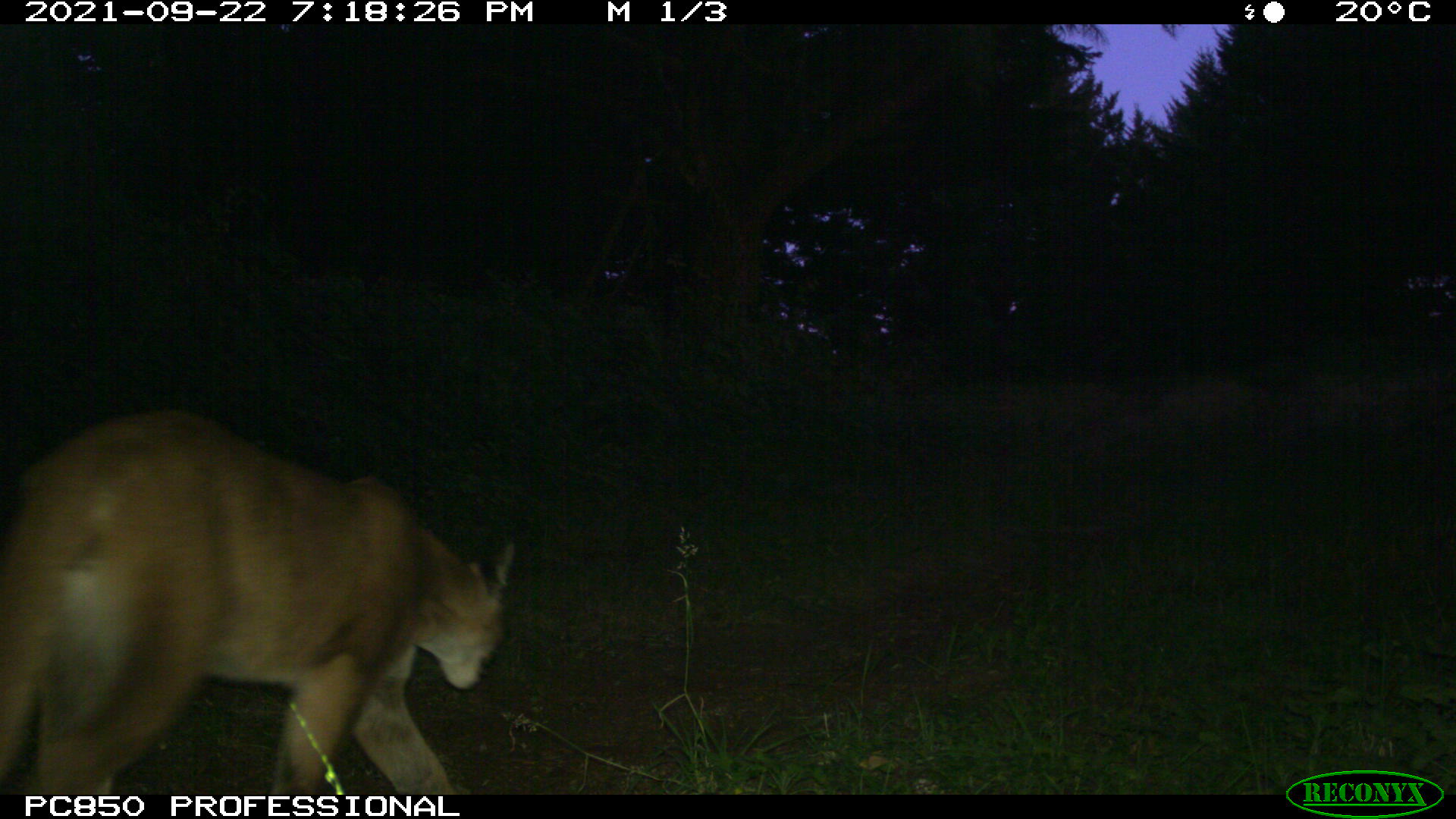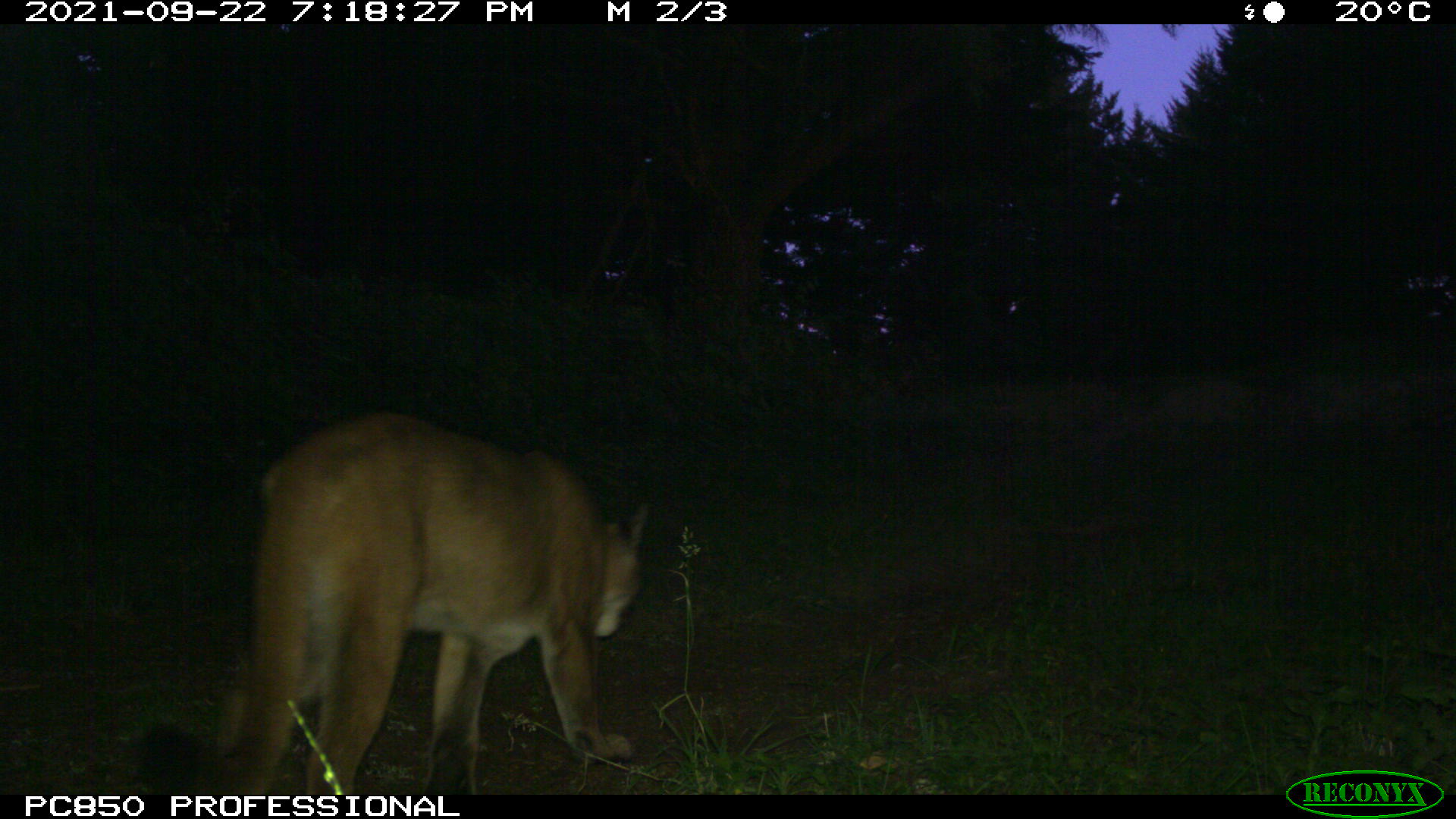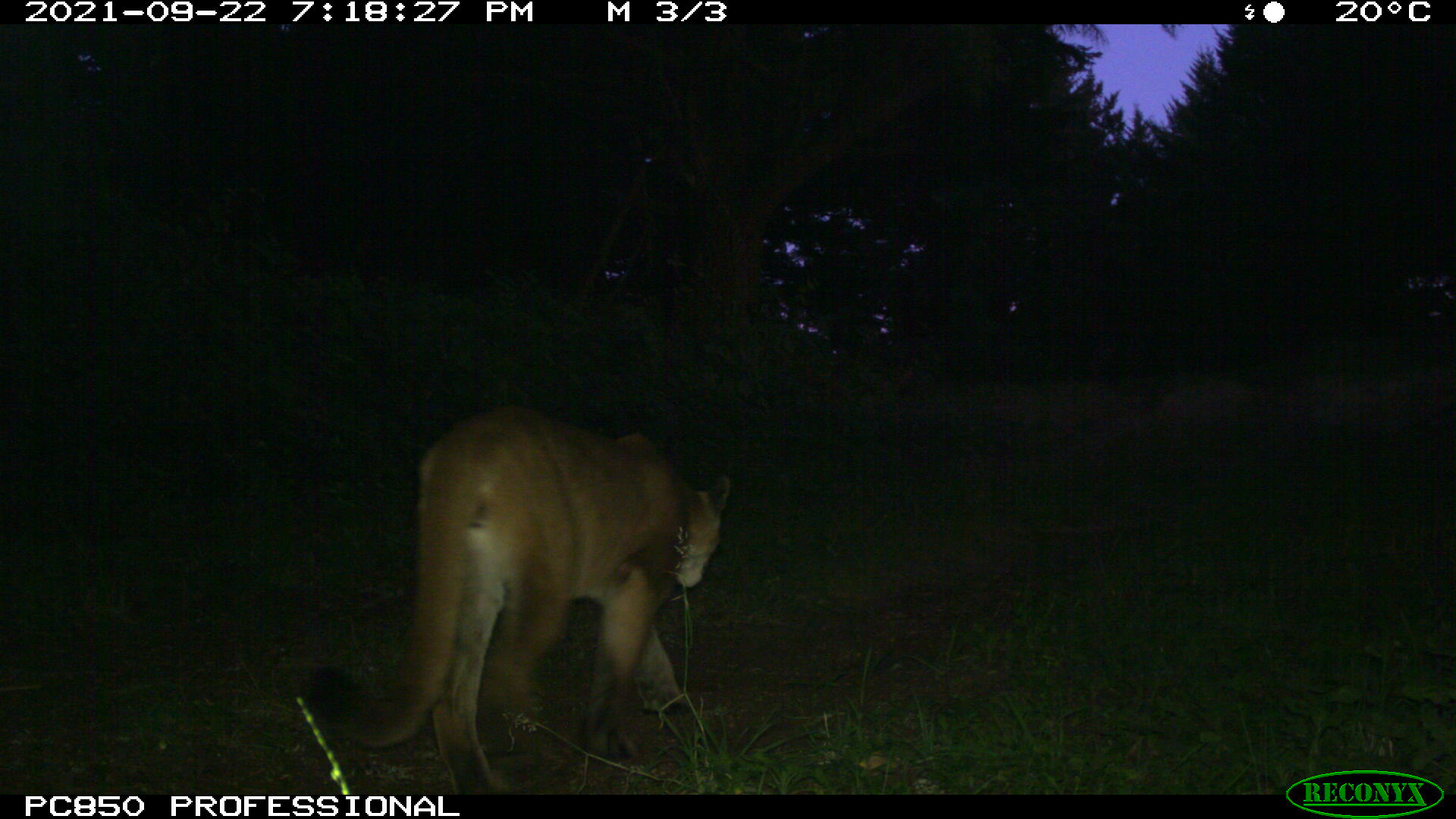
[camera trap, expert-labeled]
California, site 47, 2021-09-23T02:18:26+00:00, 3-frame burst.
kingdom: Animalia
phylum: Chordata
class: Mammalia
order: Carnivora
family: Felidae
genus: Puma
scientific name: Puma concolor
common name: puma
Puma (Puma concolor).